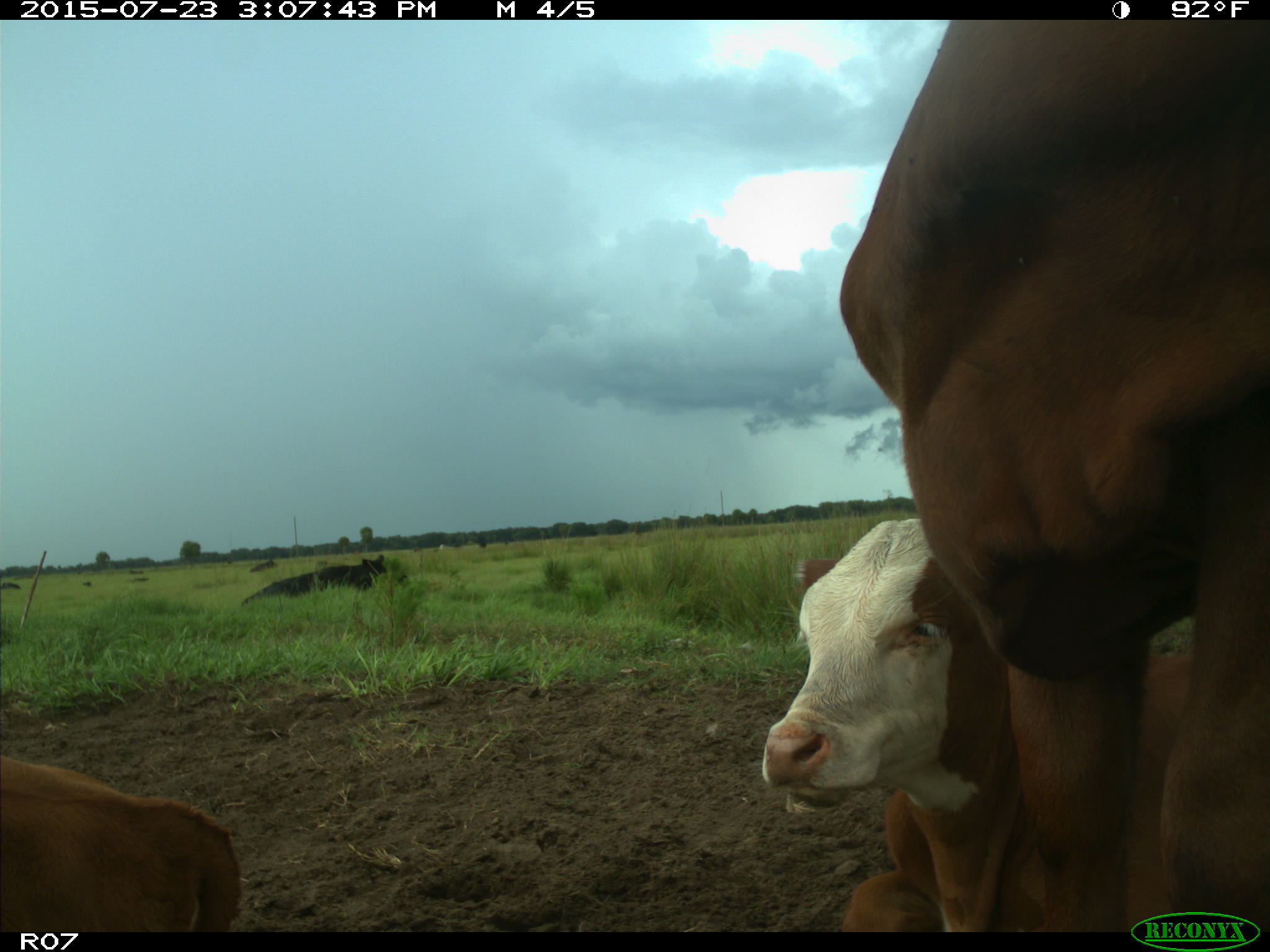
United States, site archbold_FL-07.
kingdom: Animalia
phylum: Chordata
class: Mammalia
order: Artiodactyla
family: Bovidae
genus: Bos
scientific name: Bos taurus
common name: domestic cow